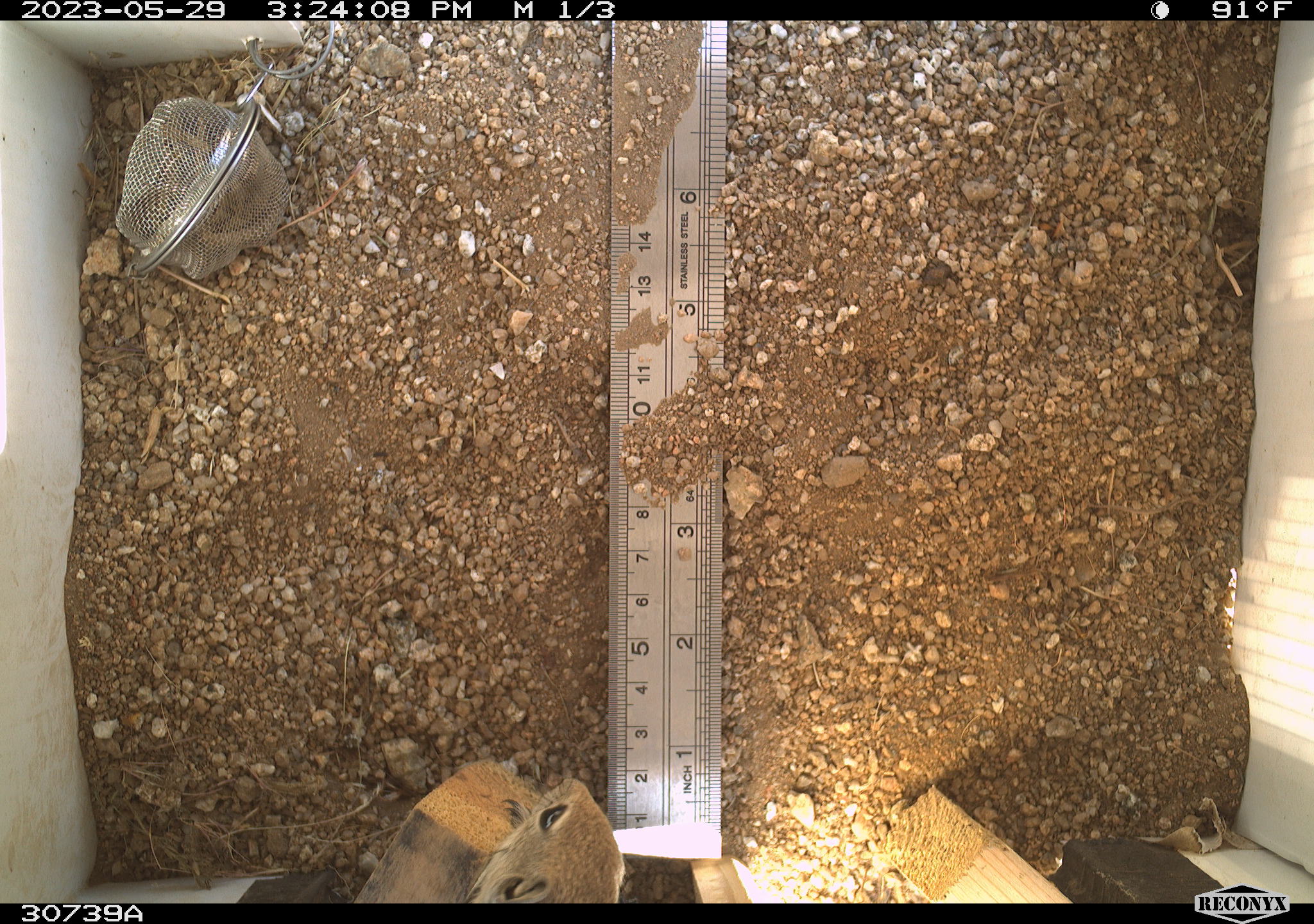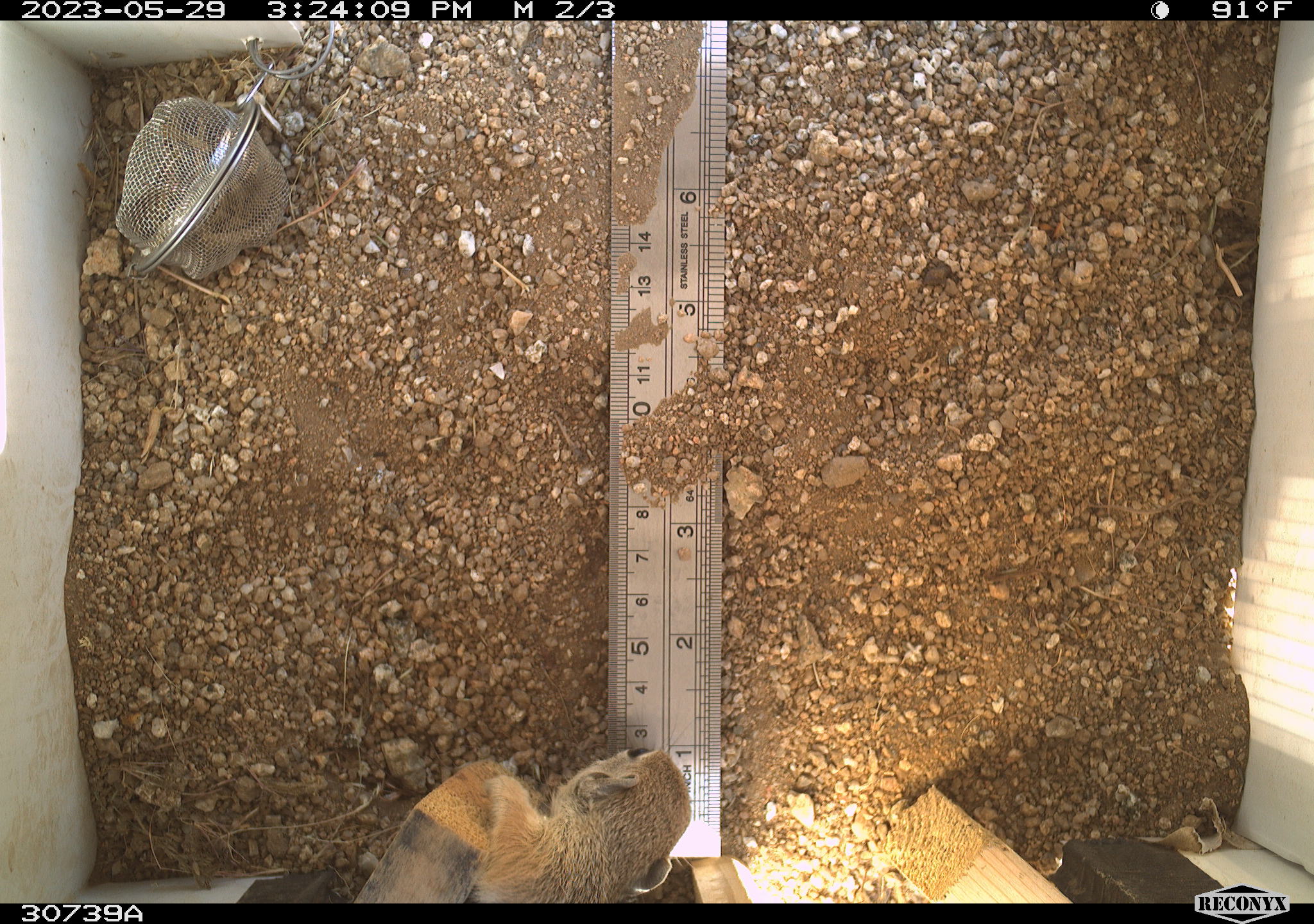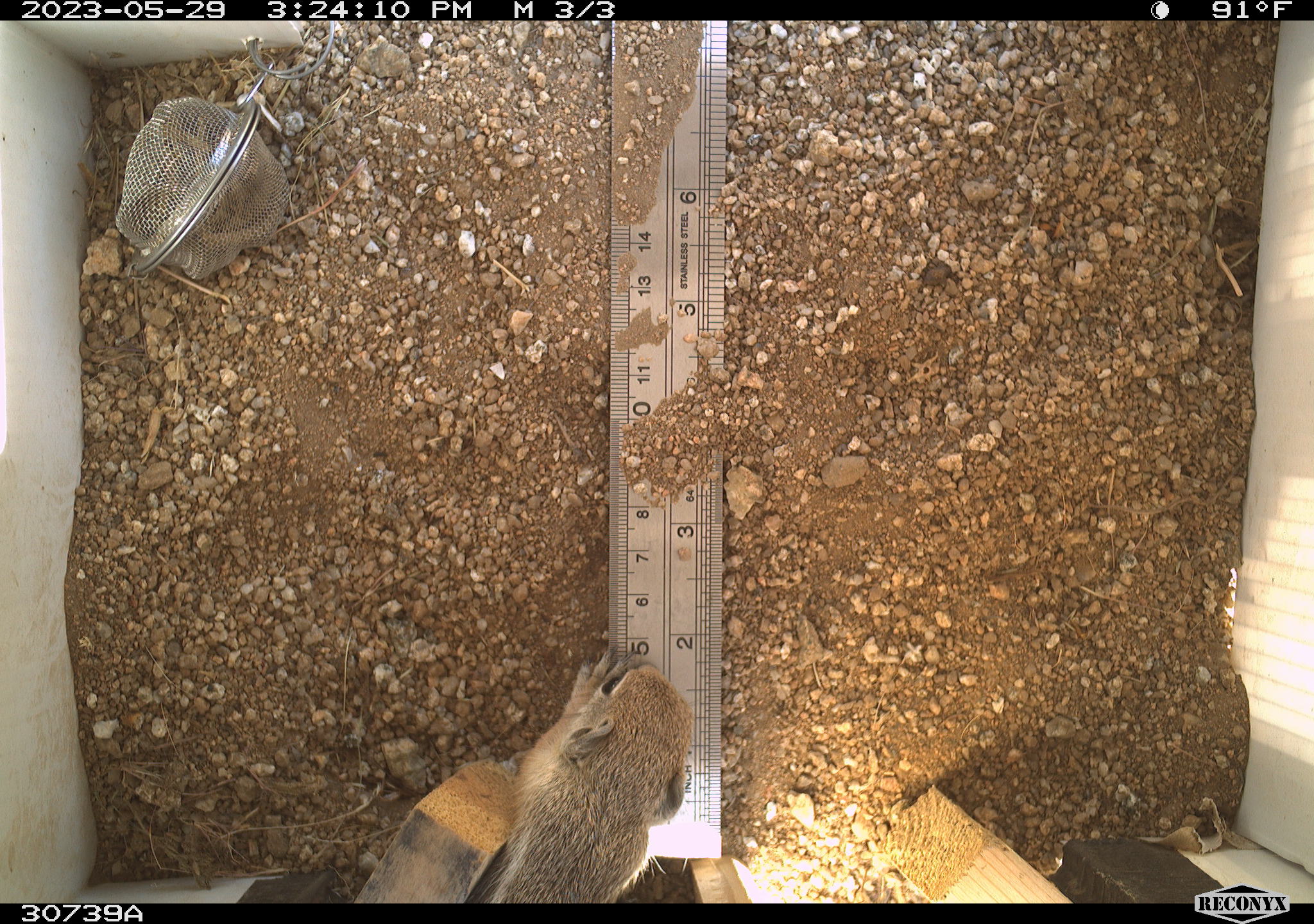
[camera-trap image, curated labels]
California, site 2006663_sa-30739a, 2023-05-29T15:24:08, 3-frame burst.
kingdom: Animalia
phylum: Chordata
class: Mammalia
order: Rodentia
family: Sciuridae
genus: Ammospermophilus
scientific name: Ammospermophilus leucurus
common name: white-tailed antelope squirrel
White-tailed antelope squirrel (Ammospermophilus leucurus).